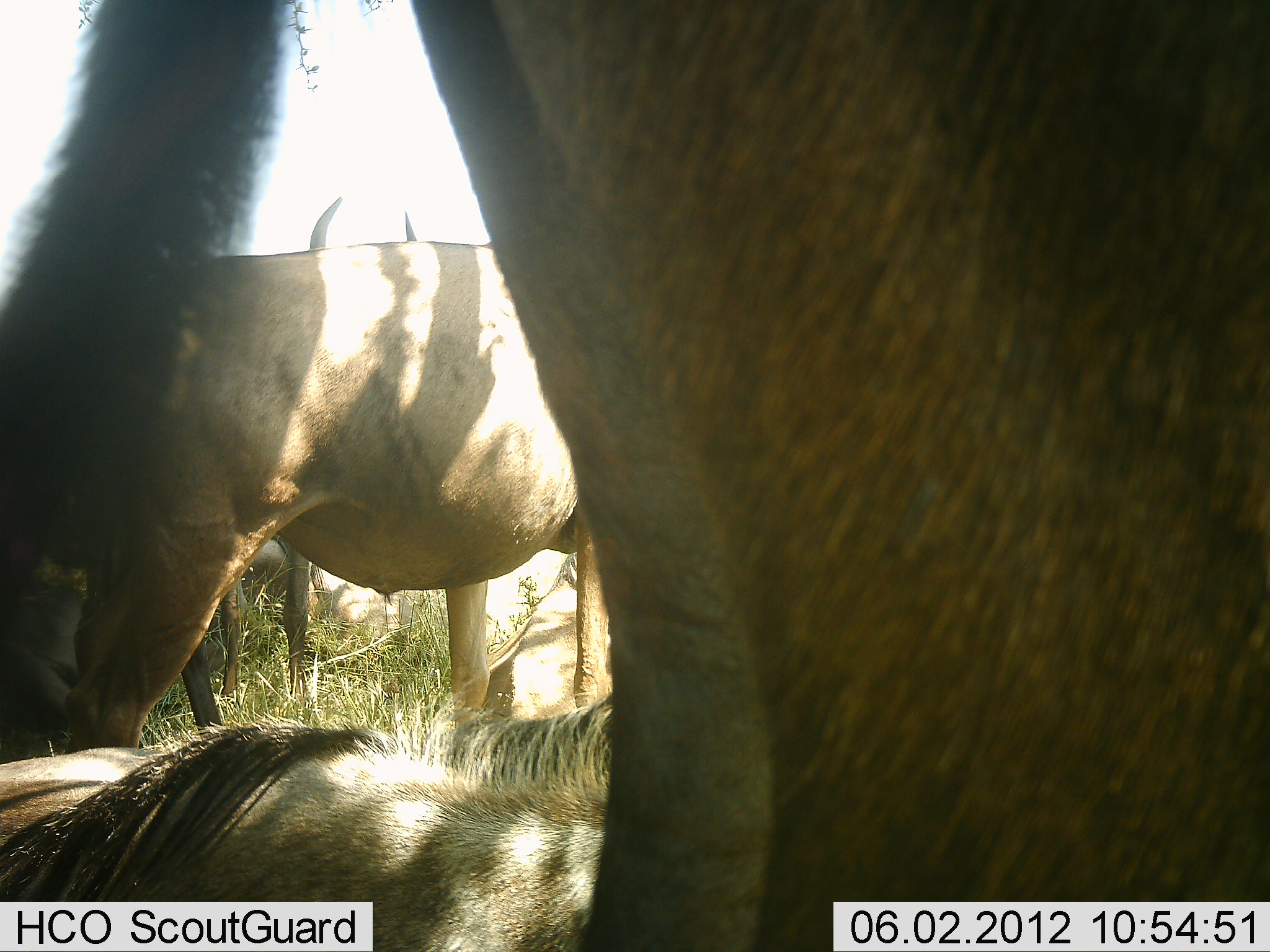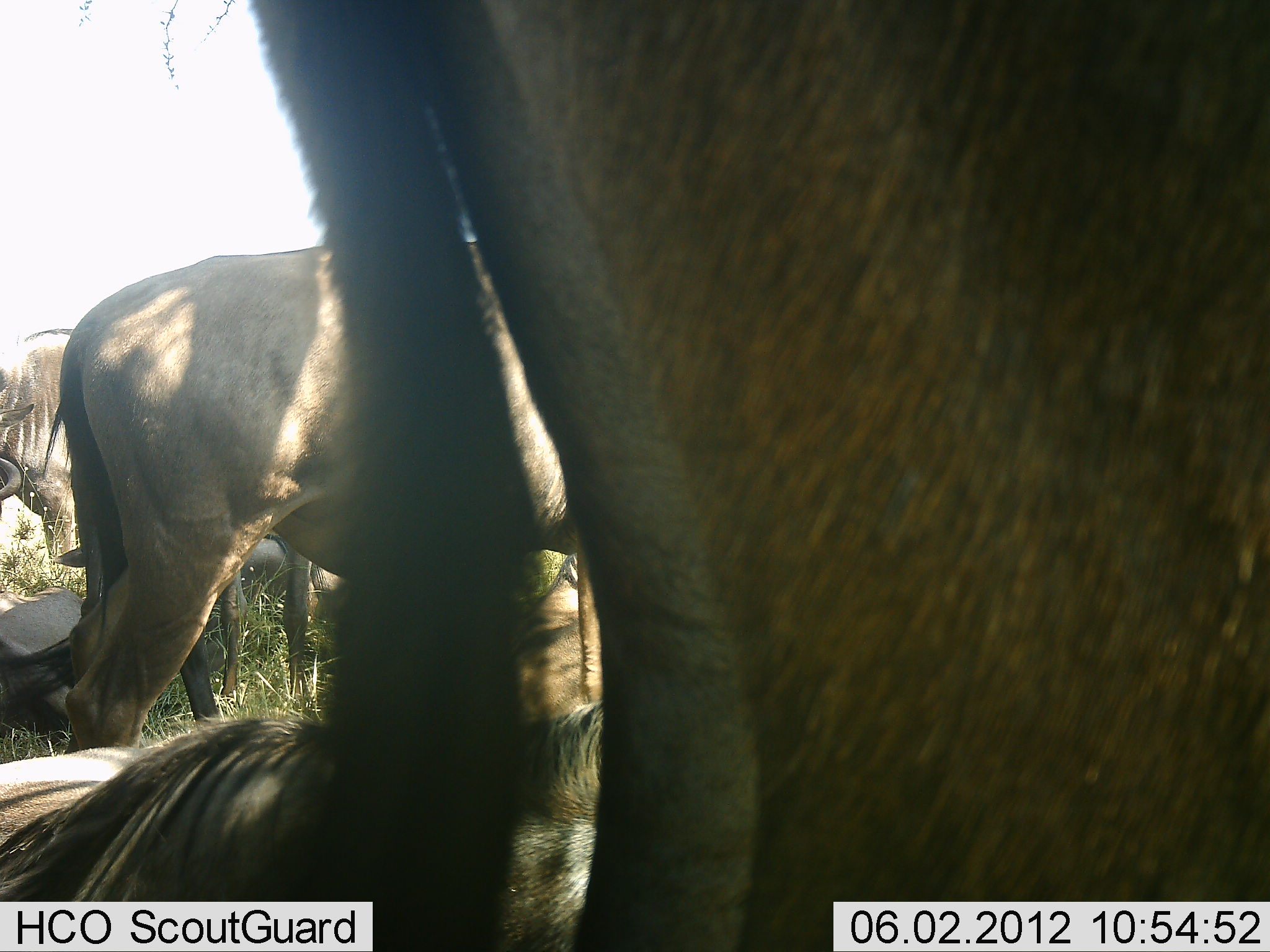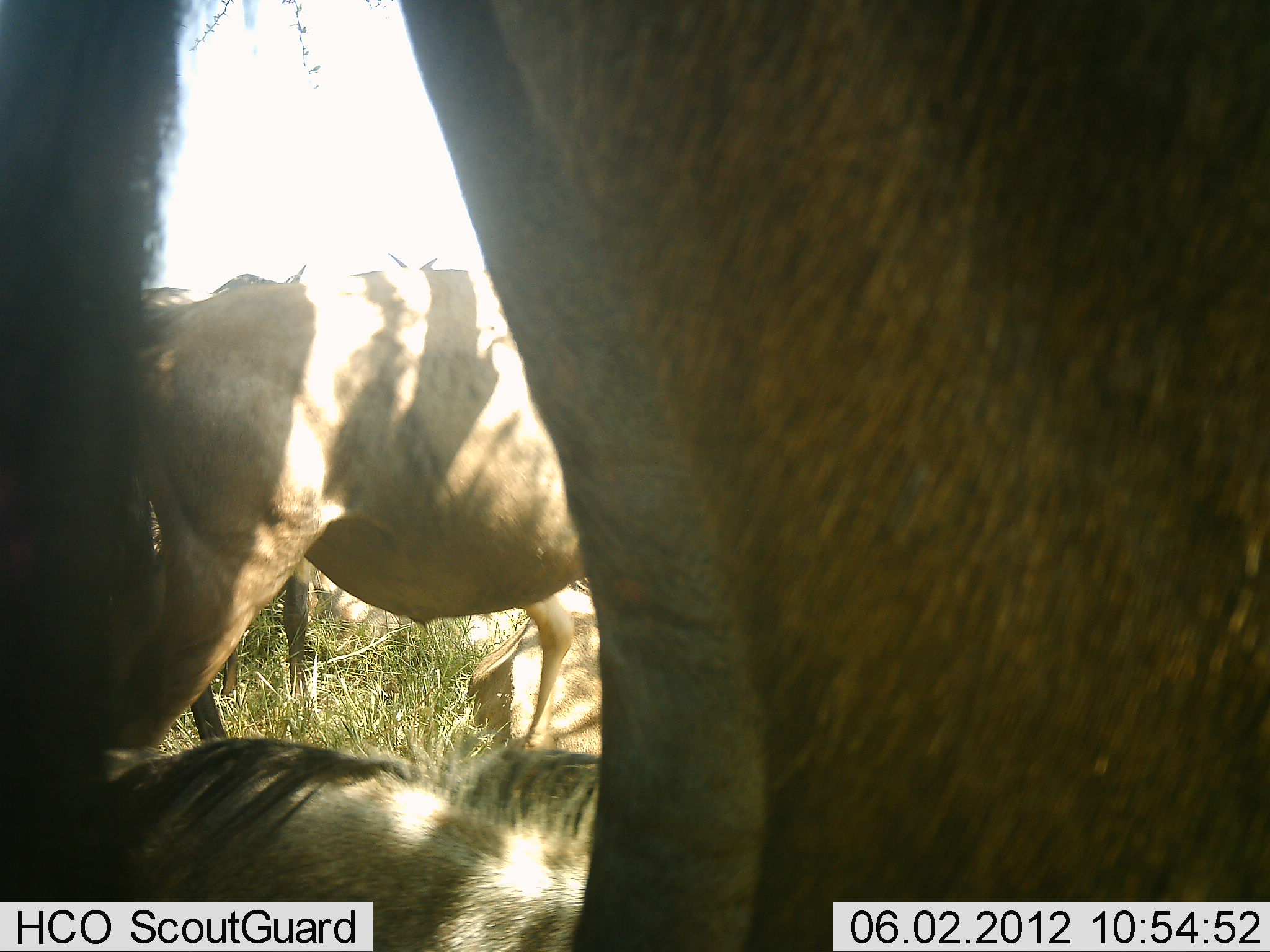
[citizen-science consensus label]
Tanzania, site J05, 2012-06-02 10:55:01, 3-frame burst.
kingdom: Animalia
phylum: Chordata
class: Mammalia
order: Artiodactyla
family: Bovidae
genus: Connochaetes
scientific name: Connochaetes taurinus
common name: blue wildebeest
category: wildebeest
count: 5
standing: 80%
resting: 90%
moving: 20%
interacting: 0%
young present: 10%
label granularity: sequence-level